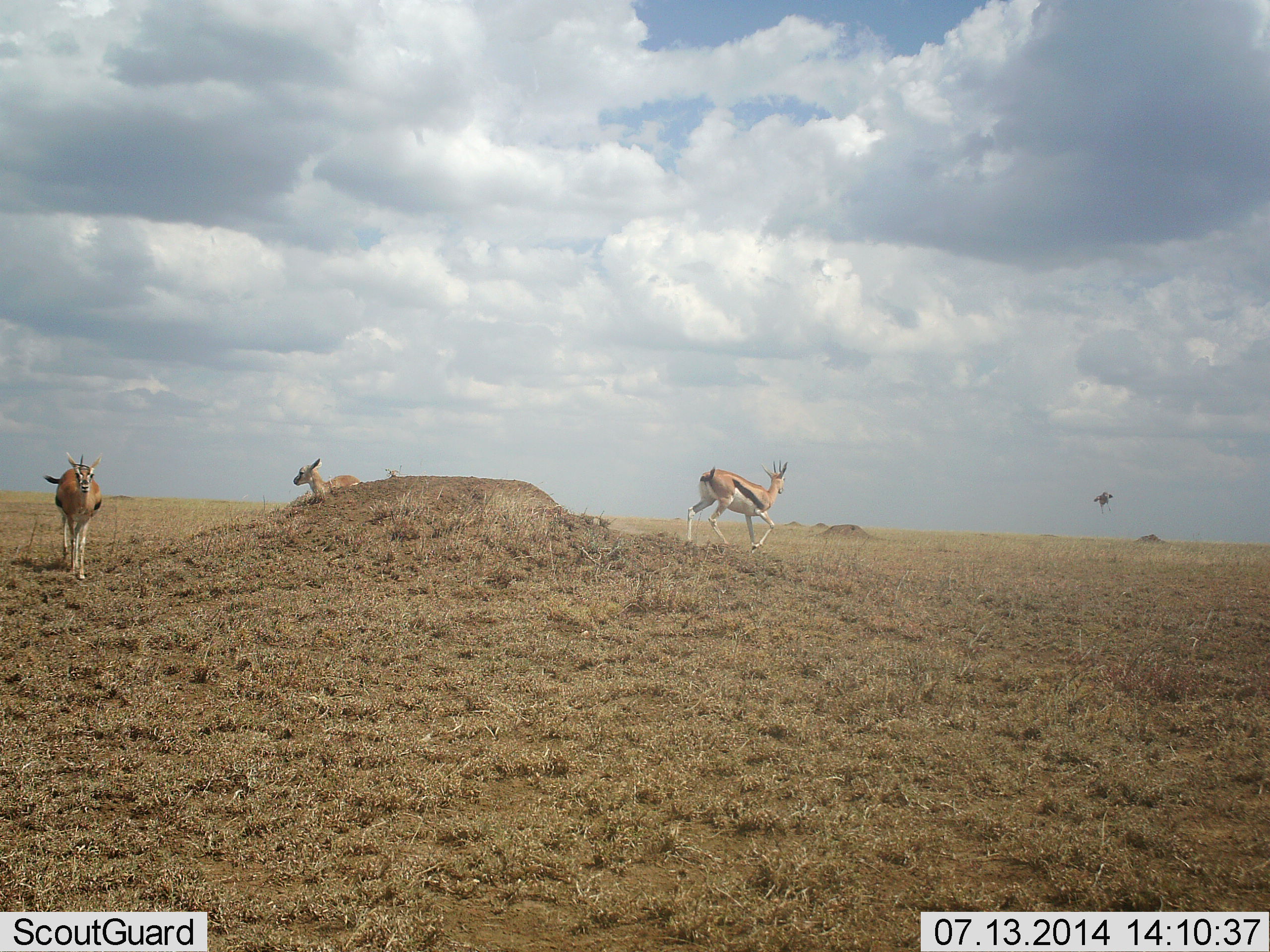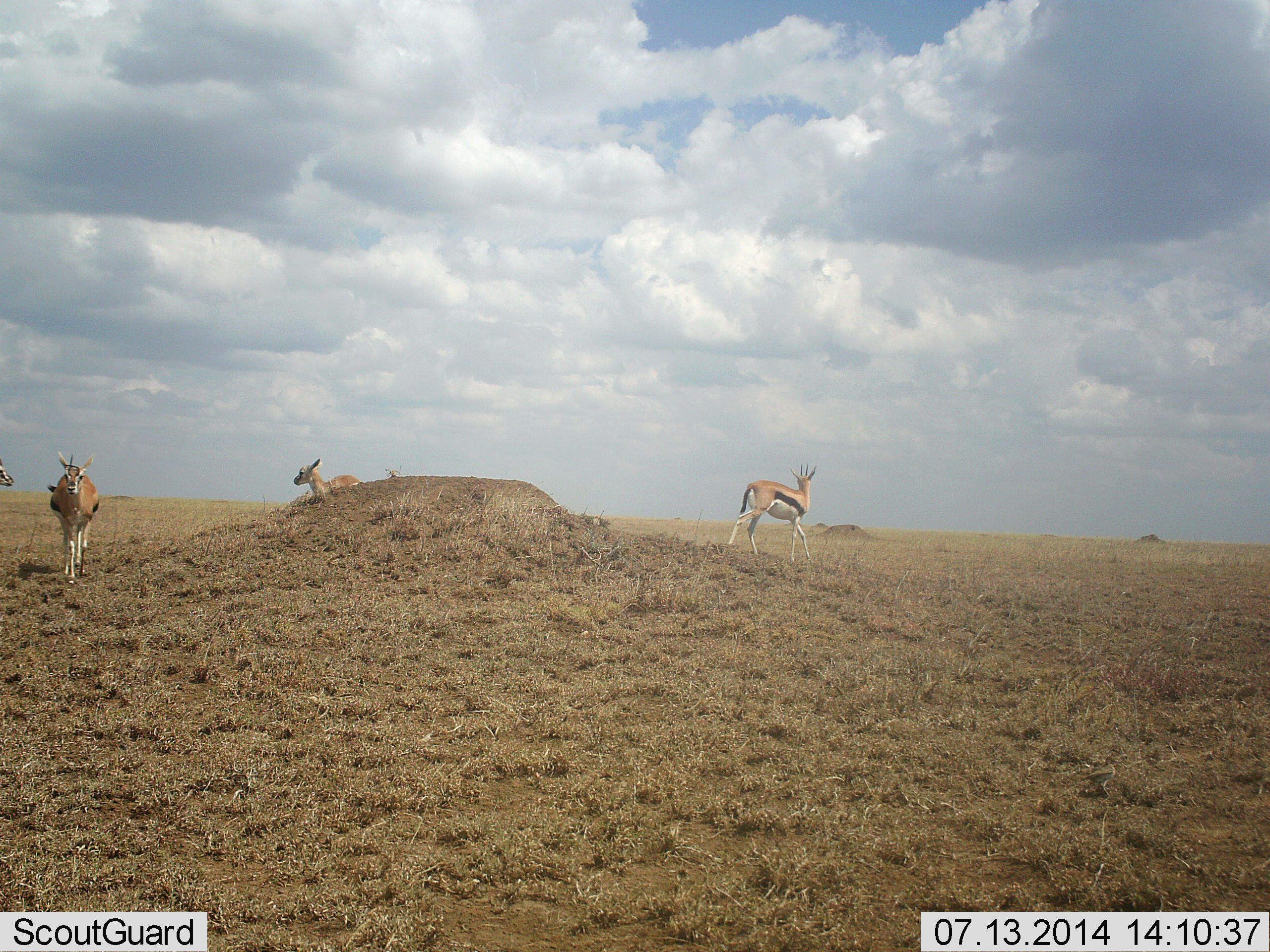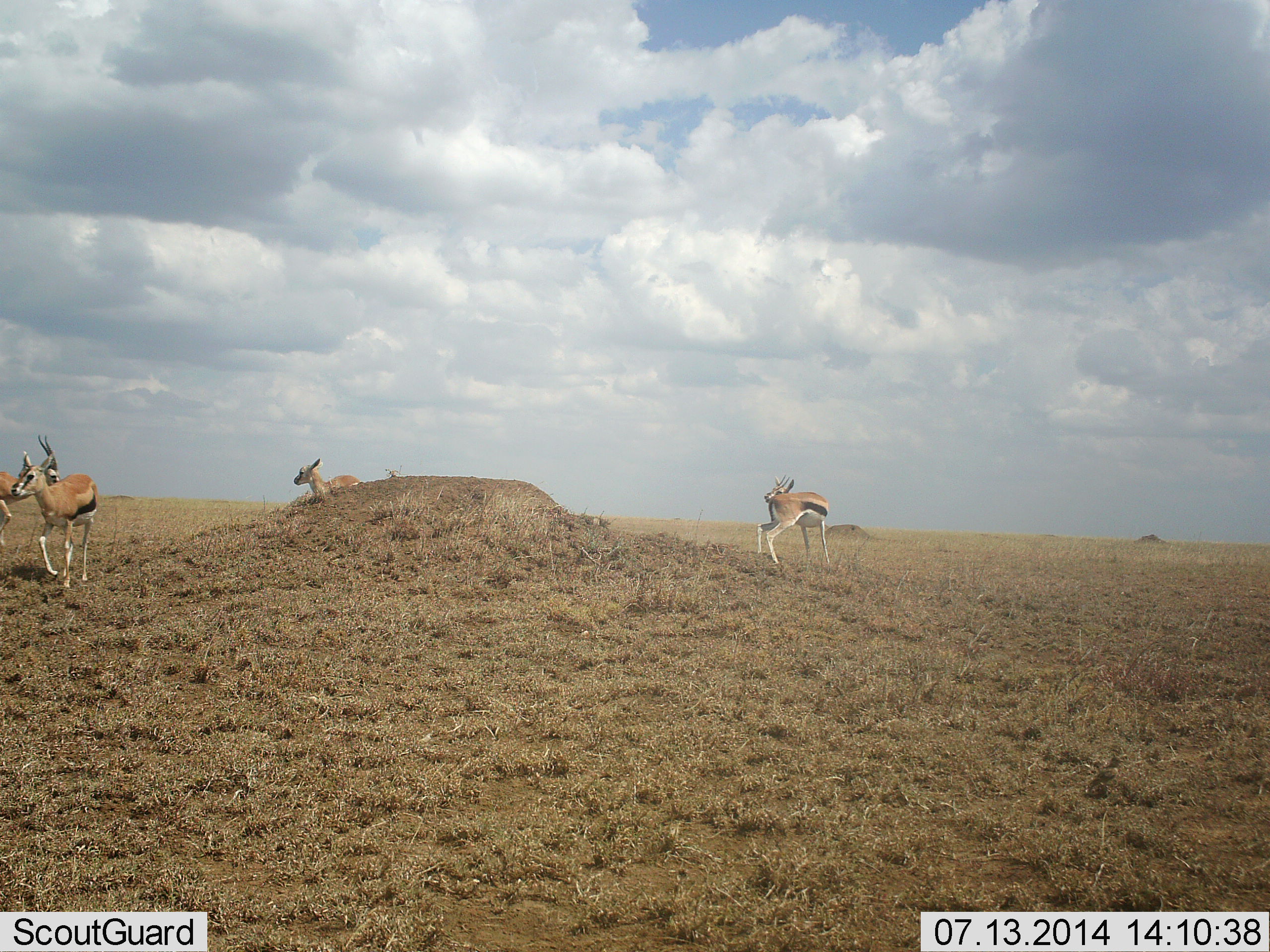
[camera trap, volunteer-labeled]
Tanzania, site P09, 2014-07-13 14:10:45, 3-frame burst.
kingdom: Animalia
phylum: Chordata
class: Mammalia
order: Artiodactyla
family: Bovidae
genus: Eudorcas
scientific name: Eudorcas thomsonii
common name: thomson's gazelle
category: gazellethomsons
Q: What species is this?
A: Gazellethomsons (thomson's gazelle) (Eudorcas thomsonii).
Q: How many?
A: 4.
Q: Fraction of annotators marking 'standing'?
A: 53%.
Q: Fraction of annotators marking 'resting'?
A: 47%.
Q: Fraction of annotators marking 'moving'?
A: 71%.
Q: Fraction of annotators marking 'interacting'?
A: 0%.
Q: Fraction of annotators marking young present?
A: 35%.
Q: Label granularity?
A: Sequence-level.